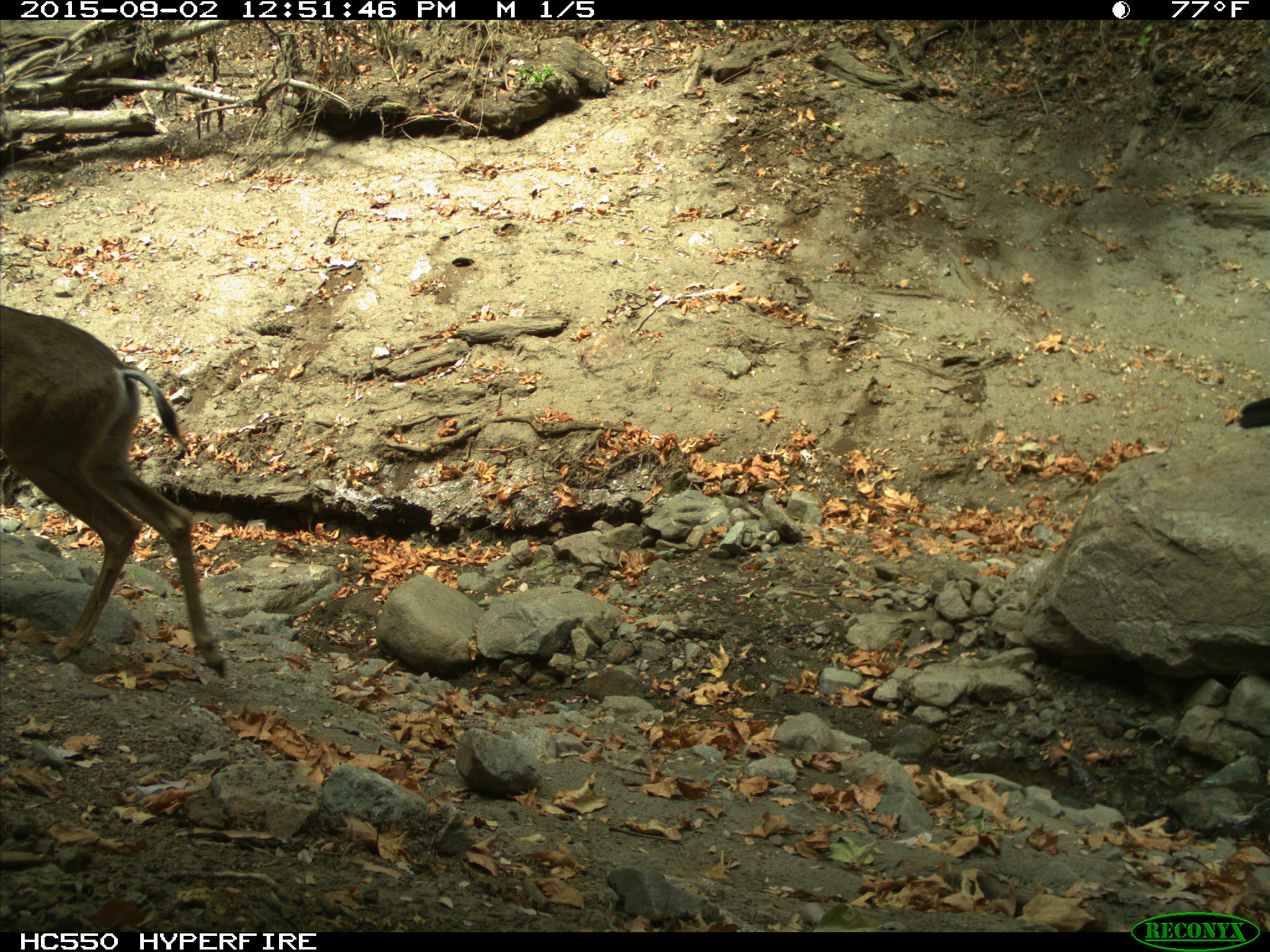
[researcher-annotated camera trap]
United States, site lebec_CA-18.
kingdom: Animalia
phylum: Chordata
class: Mammalia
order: Artiodactyla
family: Cervidae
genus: Odocoileus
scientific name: Odocoileus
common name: deer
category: unidentified deer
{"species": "unidentified deer (deer) (Odocoileus)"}